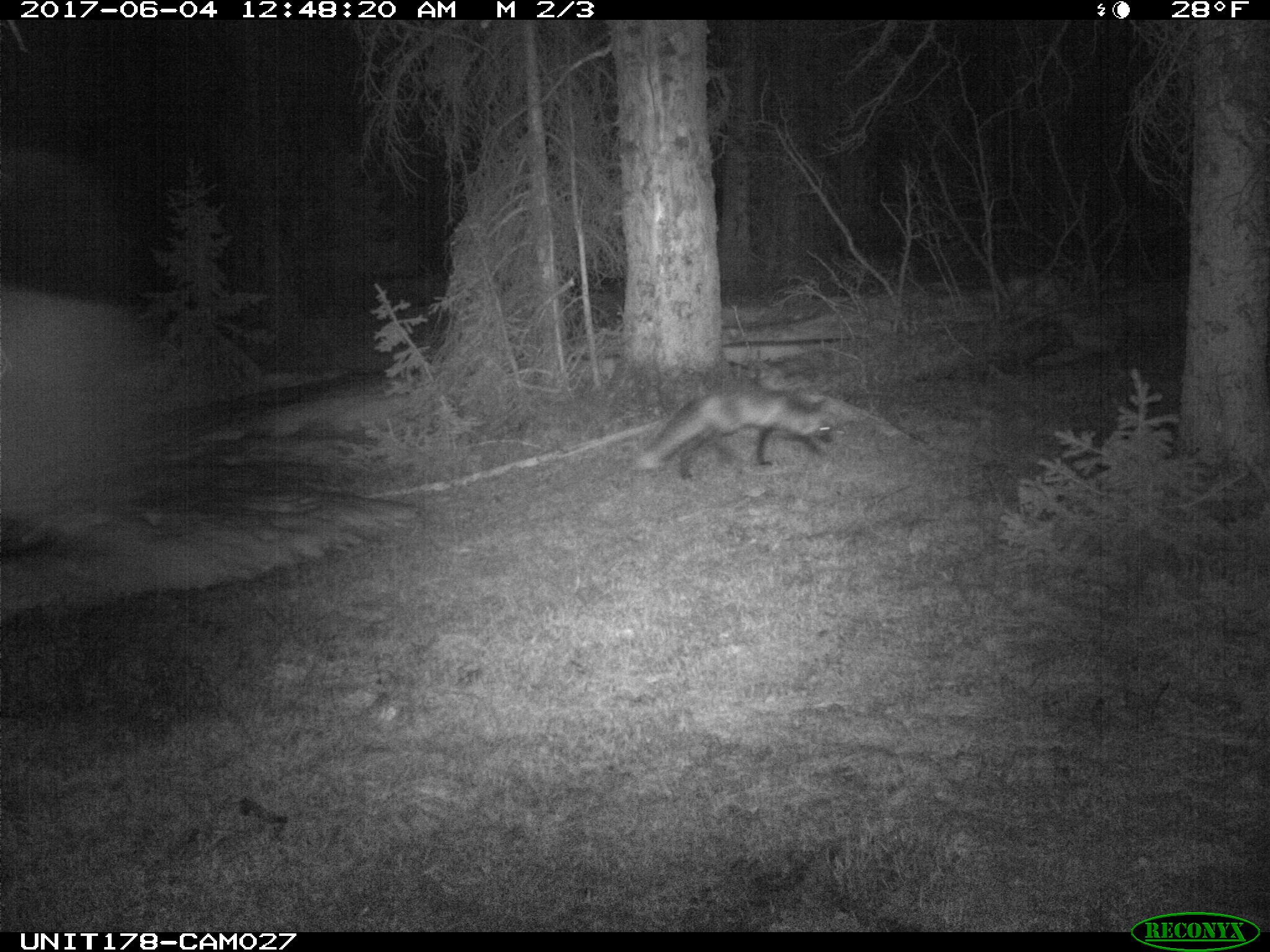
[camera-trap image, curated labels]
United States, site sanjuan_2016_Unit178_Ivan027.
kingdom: Animalia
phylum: Chordata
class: Mammalia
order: Carnivora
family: Canidae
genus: Vulpes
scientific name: Vulpes vulpes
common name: red fox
Vulpes vulpes (red fox).